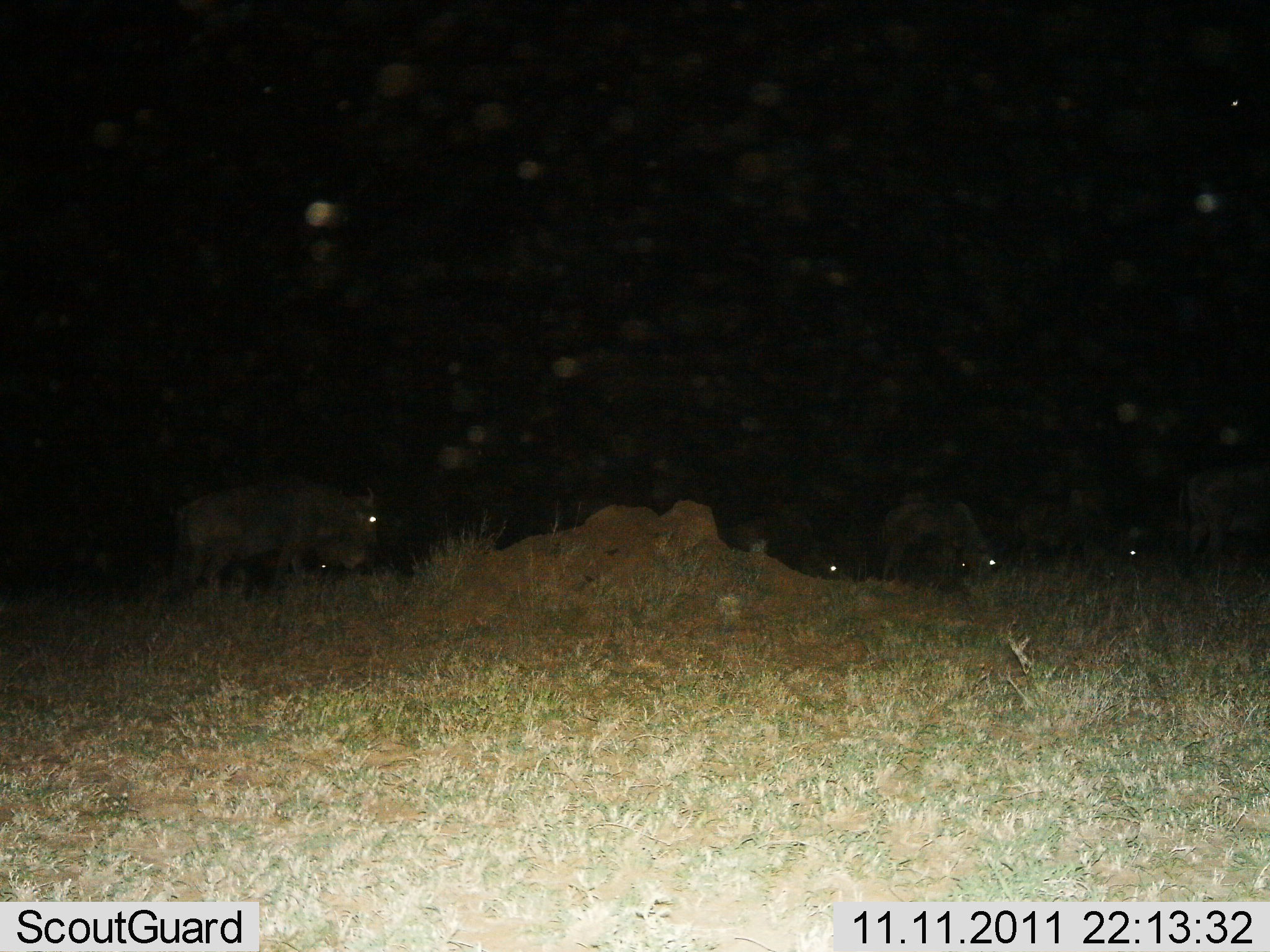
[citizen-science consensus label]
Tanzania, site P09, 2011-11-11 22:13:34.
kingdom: Animalia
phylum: Chordata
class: Mammalia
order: Artiodactyla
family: Bovidae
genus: Connochaetes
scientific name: Connochaetes taurinus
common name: blue wildebeest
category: wildebeest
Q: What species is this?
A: Wildebeest (blue wildebeest) (Connochaetes taurinus).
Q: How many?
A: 6.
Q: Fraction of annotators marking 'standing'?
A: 43%.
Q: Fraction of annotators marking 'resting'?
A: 7%.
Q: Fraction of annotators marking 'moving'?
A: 29%.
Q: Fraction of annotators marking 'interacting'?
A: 0%.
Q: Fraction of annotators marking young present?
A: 0%.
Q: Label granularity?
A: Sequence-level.